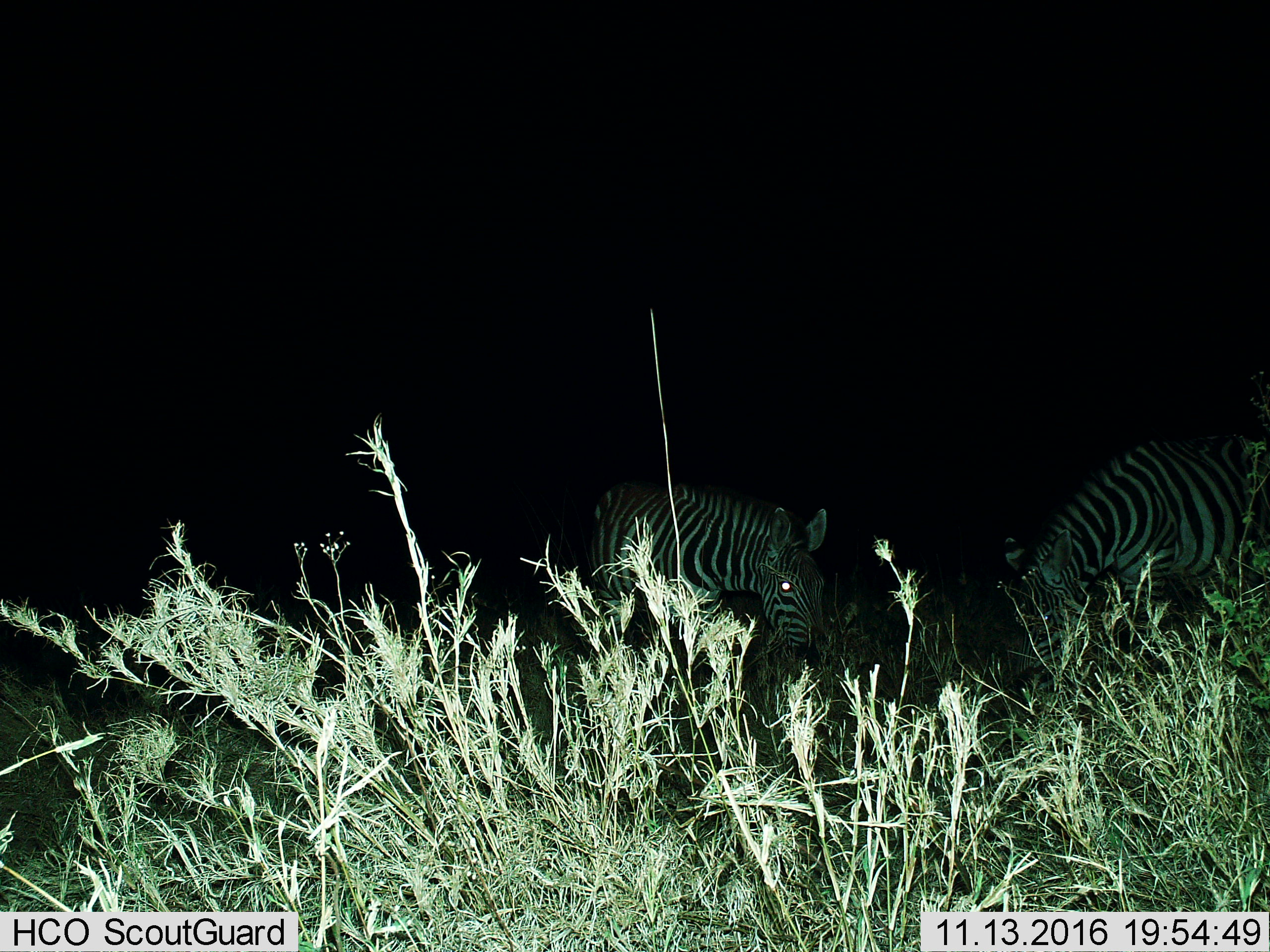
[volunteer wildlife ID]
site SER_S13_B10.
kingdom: Animalia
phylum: Chordata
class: Mammalia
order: Perissodactyla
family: Equidae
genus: Equus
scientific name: Equus quagga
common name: plains zebra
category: zebraplains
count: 2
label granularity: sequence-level